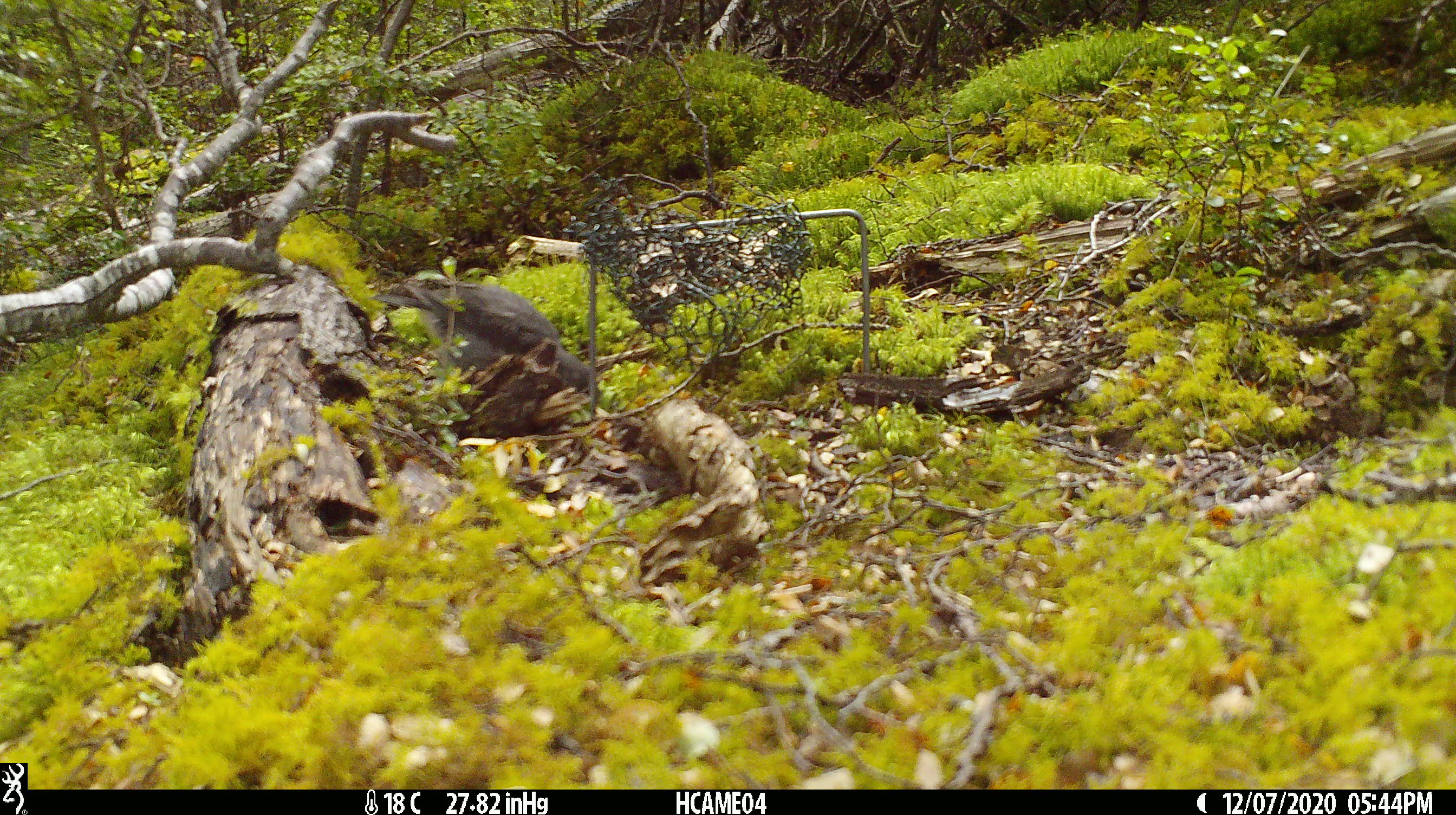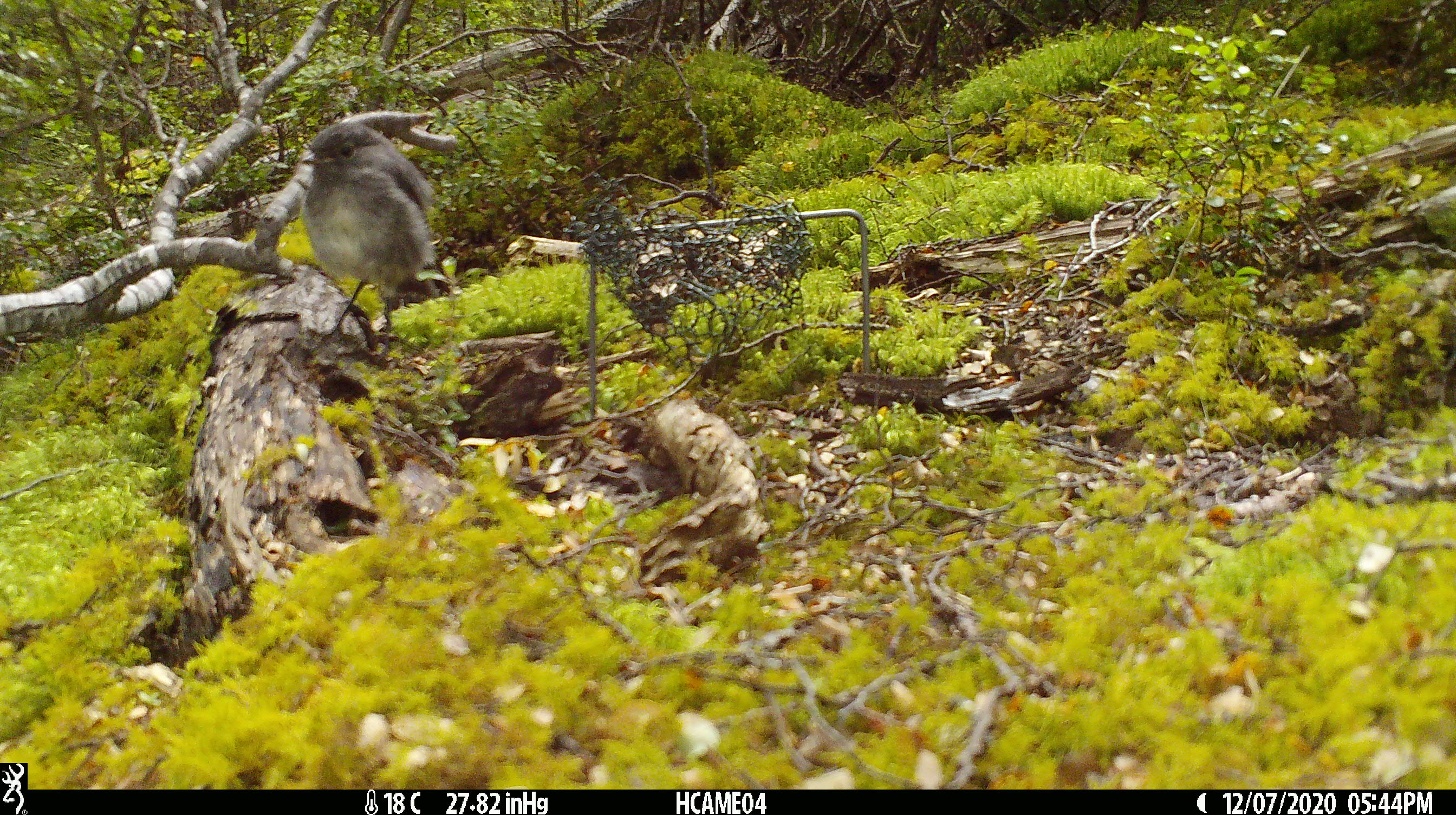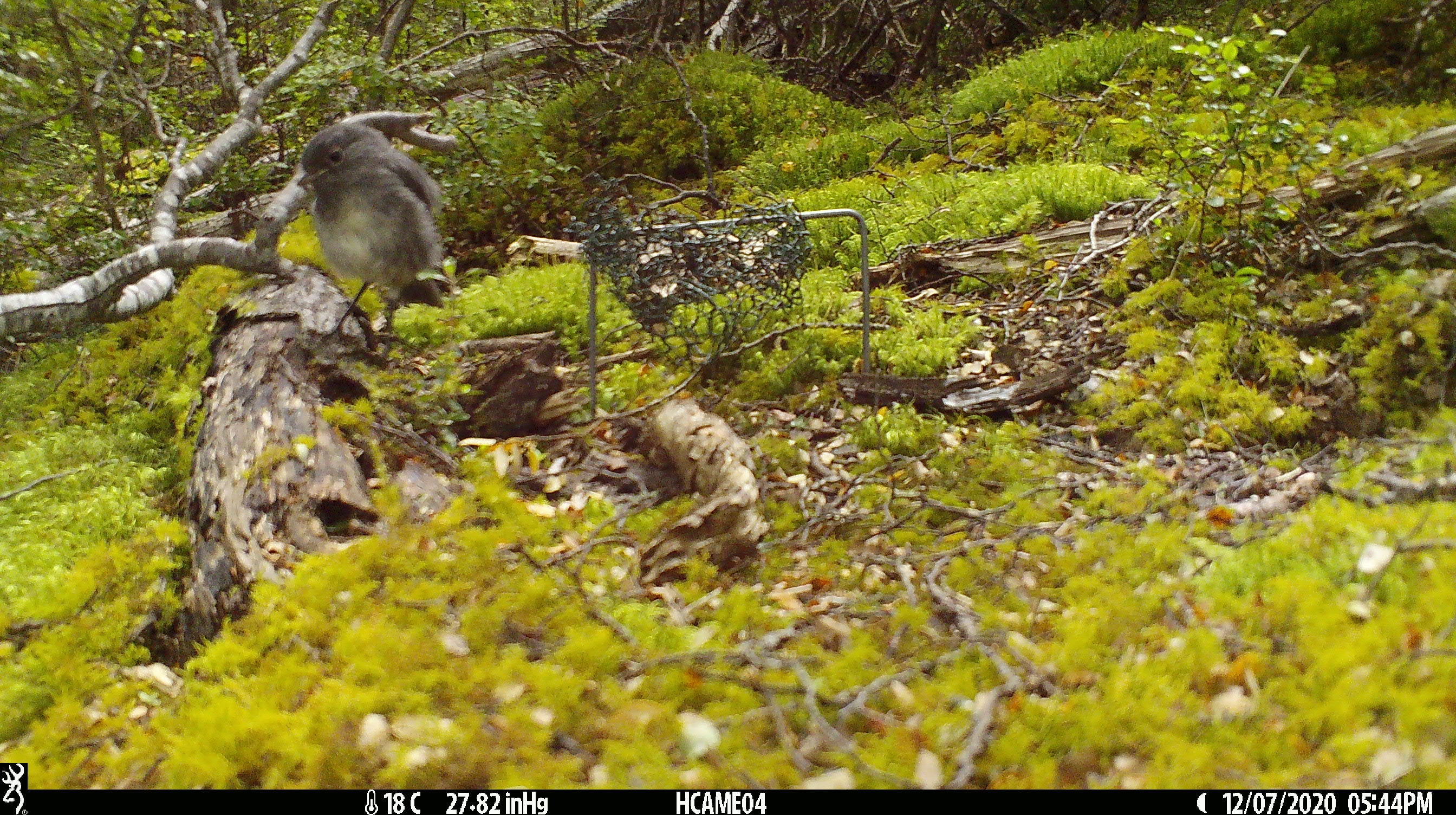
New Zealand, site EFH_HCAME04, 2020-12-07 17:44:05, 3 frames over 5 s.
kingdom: Animalia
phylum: Chordata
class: Aves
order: Passeriformes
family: Petroicidae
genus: Petroica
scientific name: Petroica australis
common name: new zealand robin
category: robin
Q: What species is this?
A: Robin (new zealand robin) (Petroica australis).